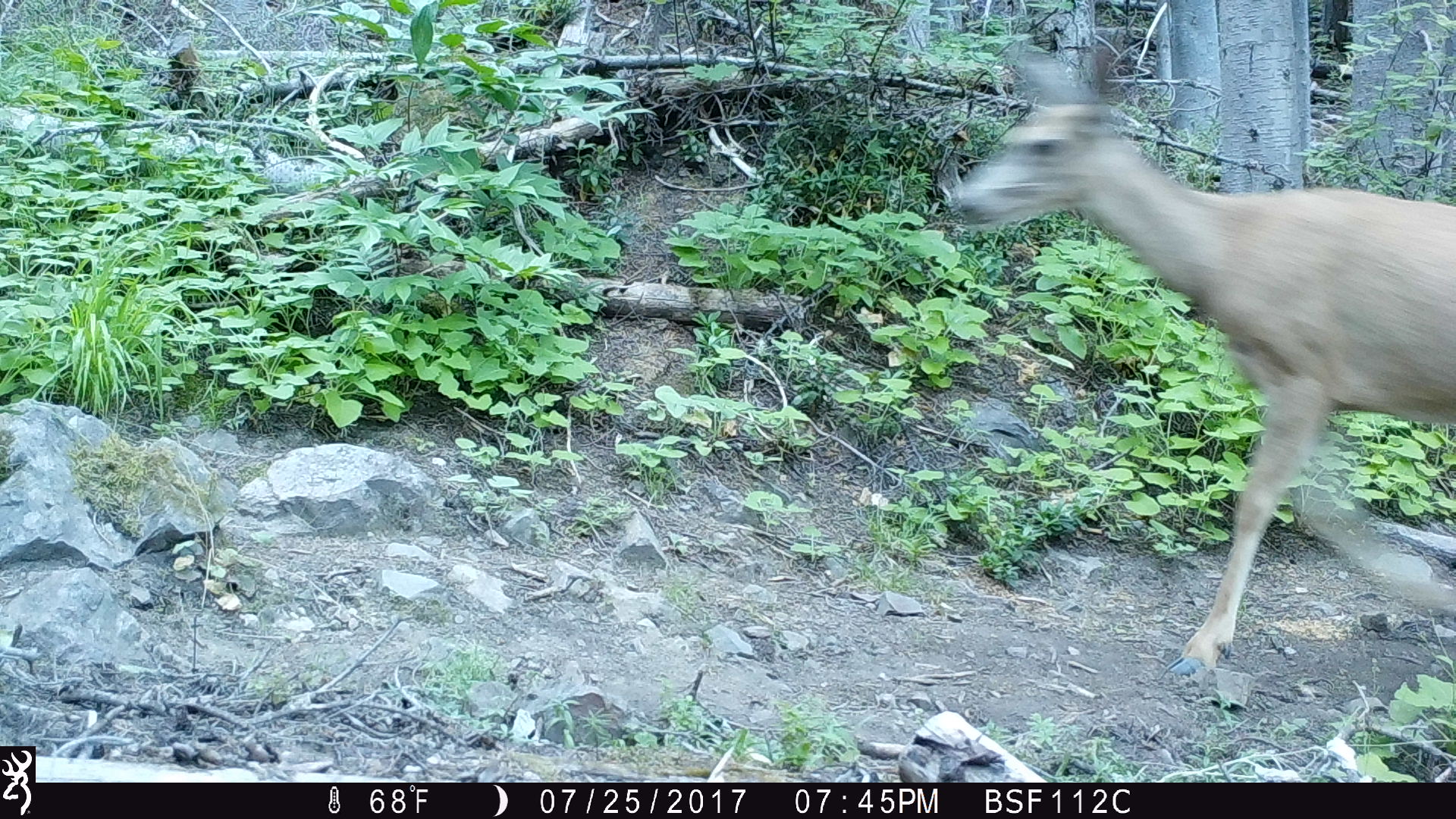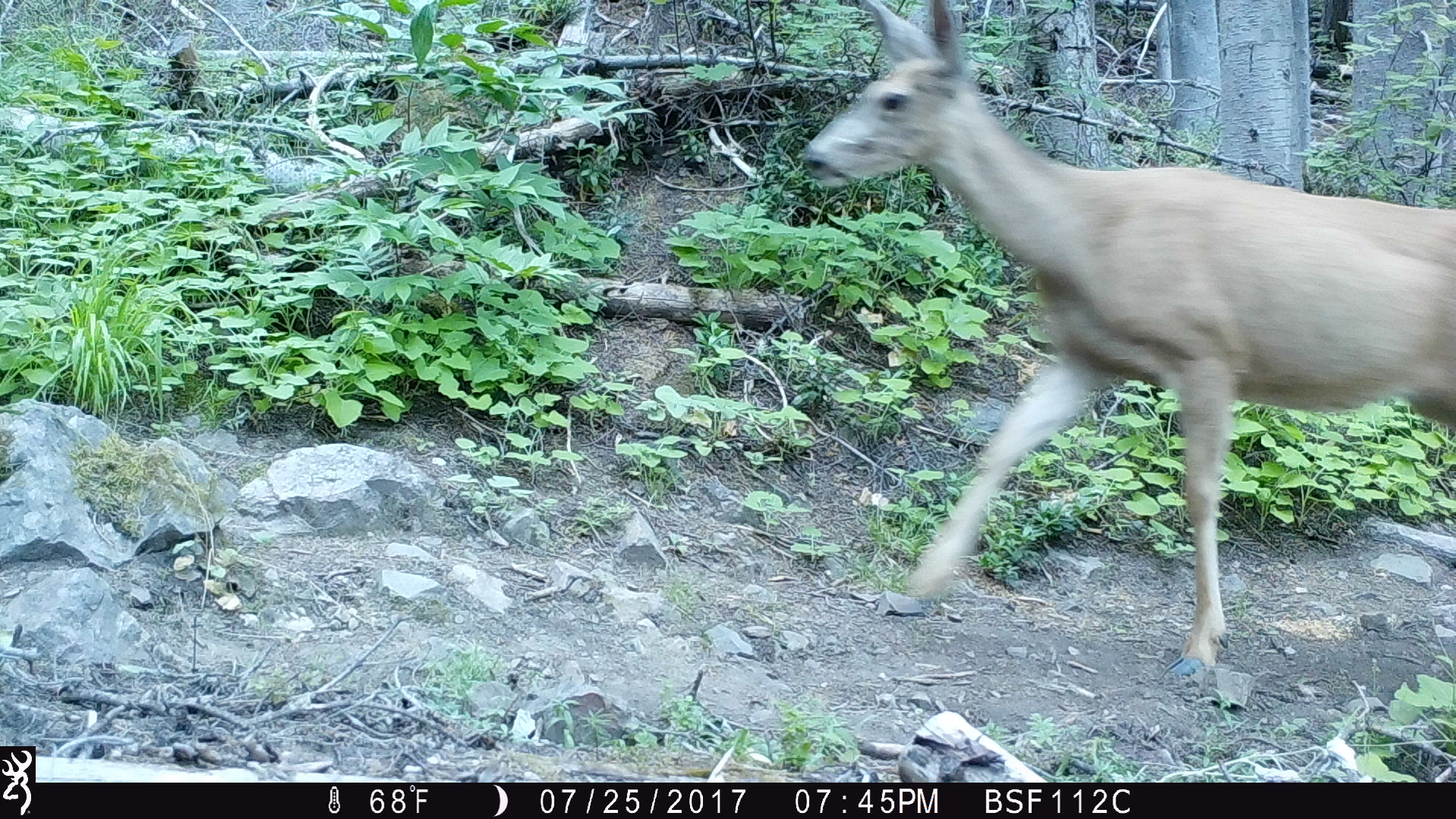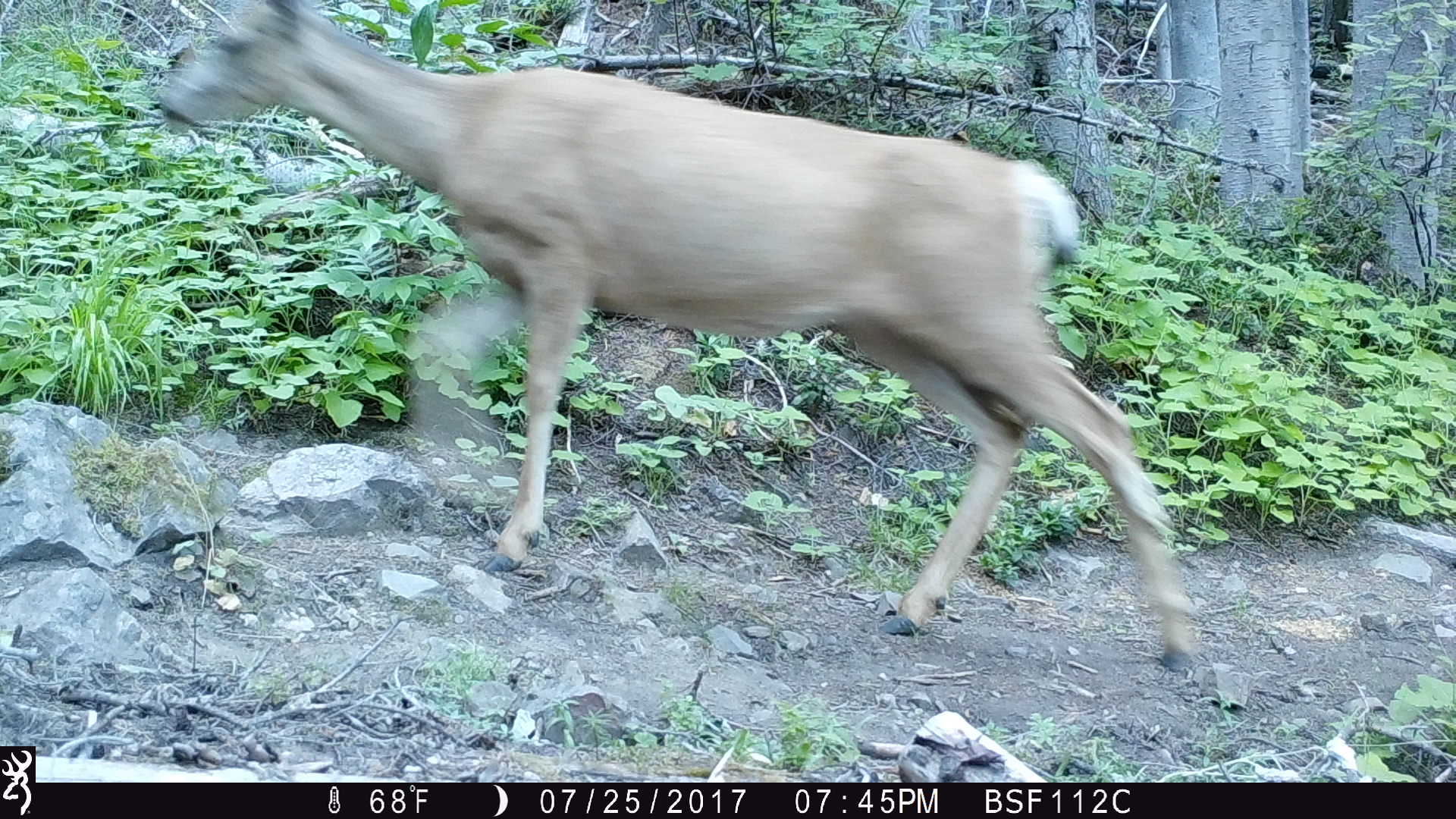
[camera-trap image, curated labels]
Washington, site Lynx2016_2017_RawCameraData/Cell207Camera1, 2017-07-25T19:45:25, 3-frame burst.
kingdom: Animalia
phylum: Chordata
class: Mammalia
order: Artiodactyla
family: Cervidae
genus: Odocoileus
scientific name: Odocoileus hemionus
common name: mule deer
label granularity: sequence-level